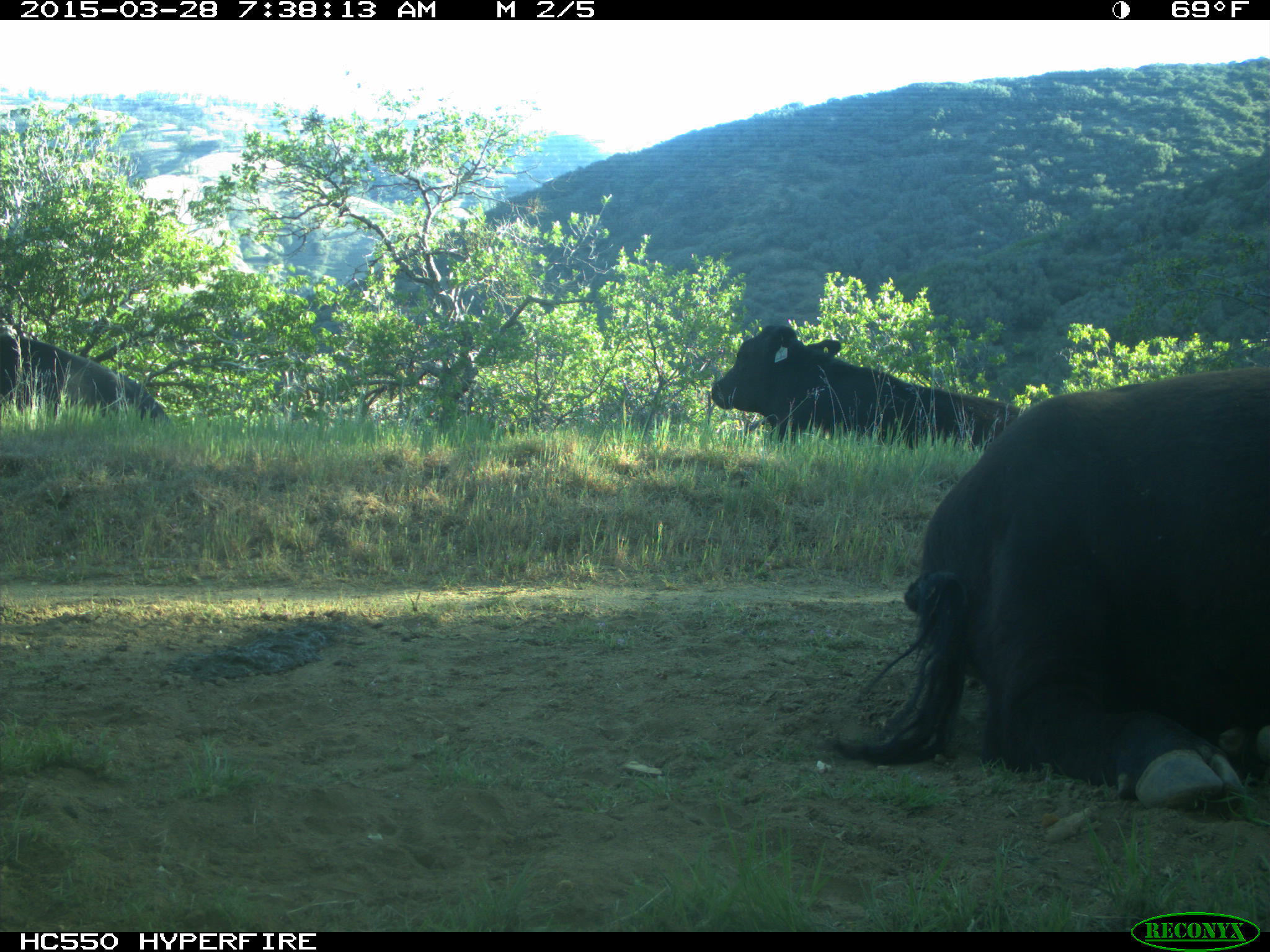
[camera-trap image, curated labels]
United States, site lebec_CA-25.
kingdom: Animalia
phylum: Chordata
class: Mammalia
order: Artiodactyla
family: Bovidae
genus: Bos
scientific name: Bos taurus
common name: domestic cow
Bos taurus (domestic cow).